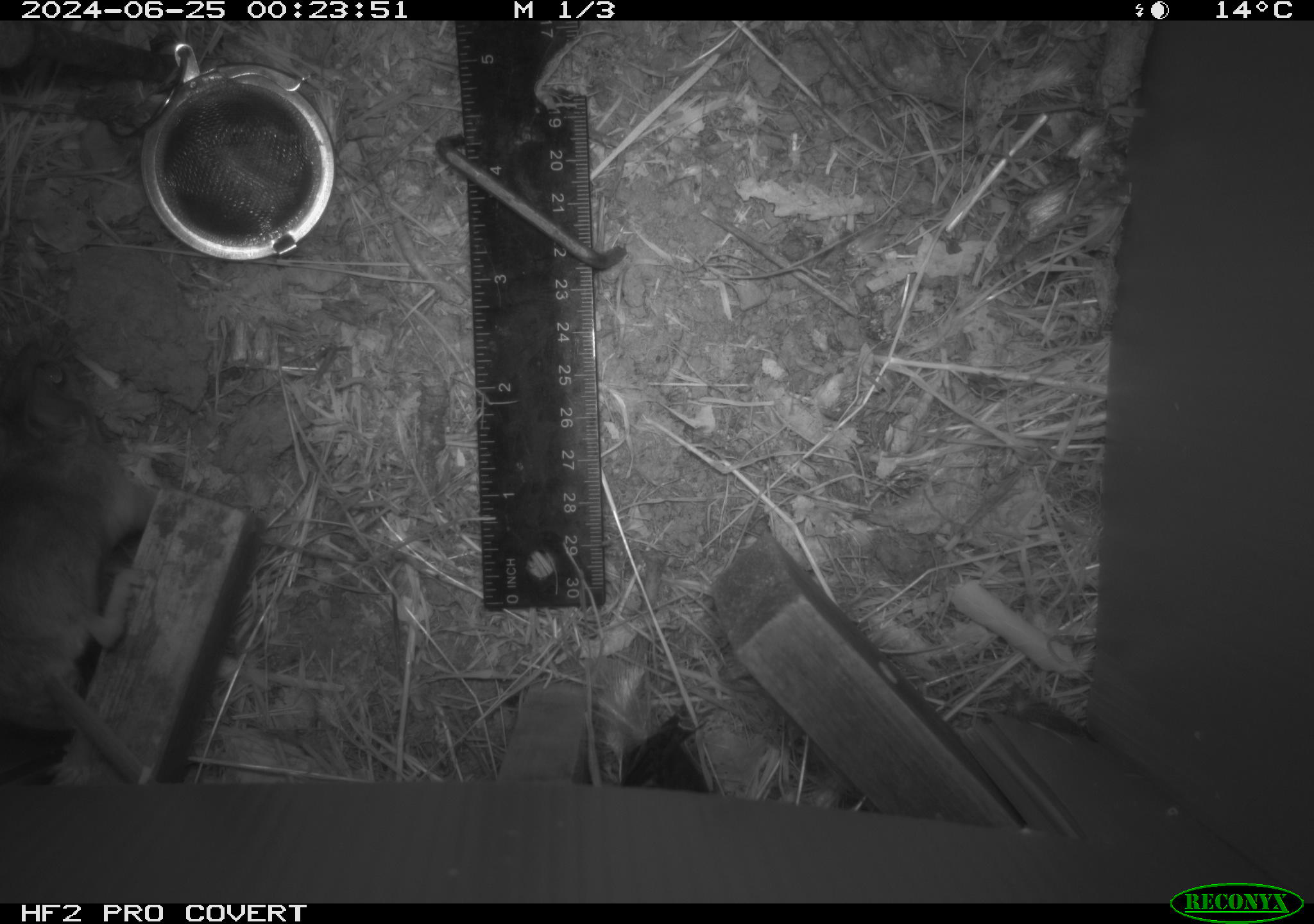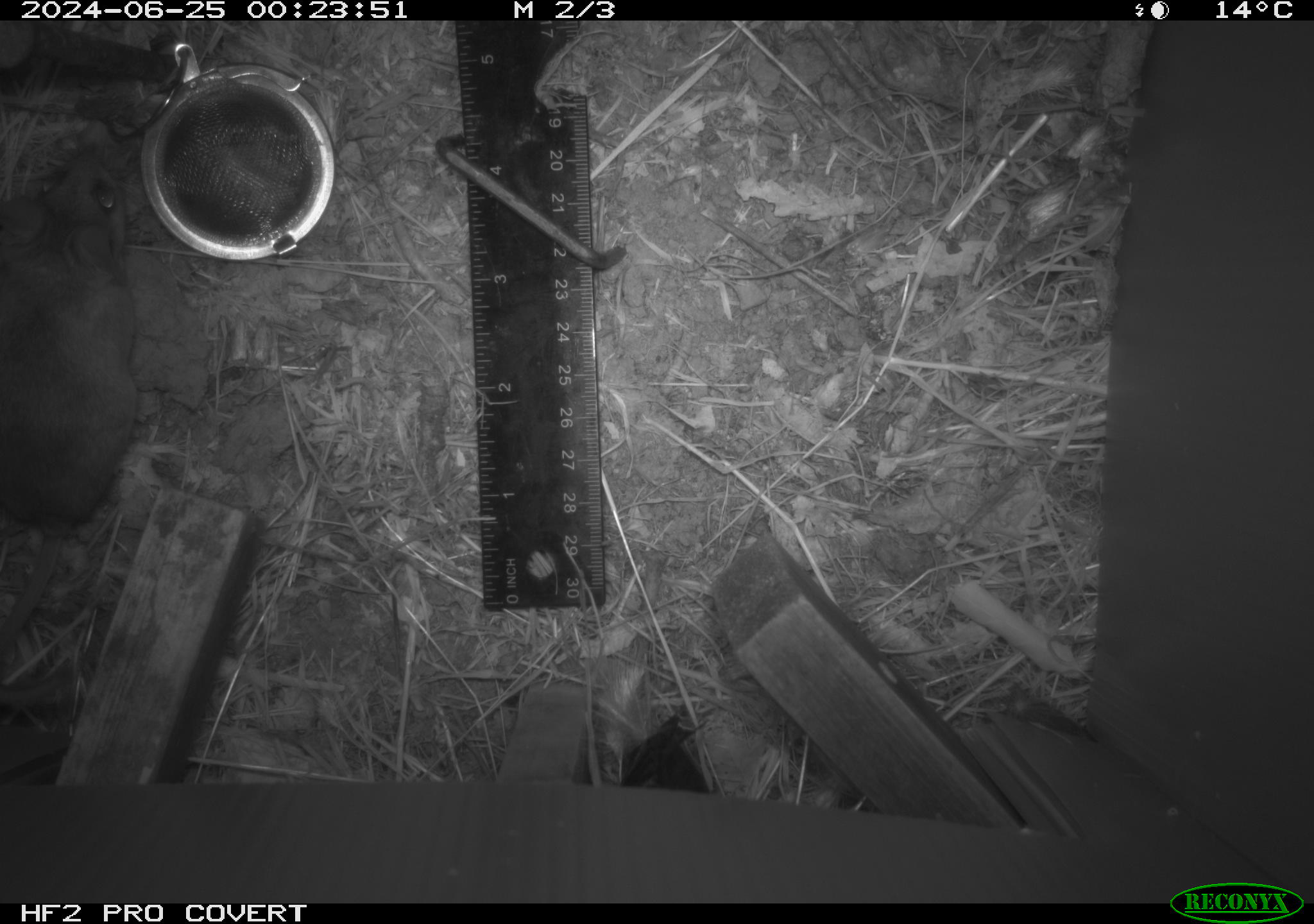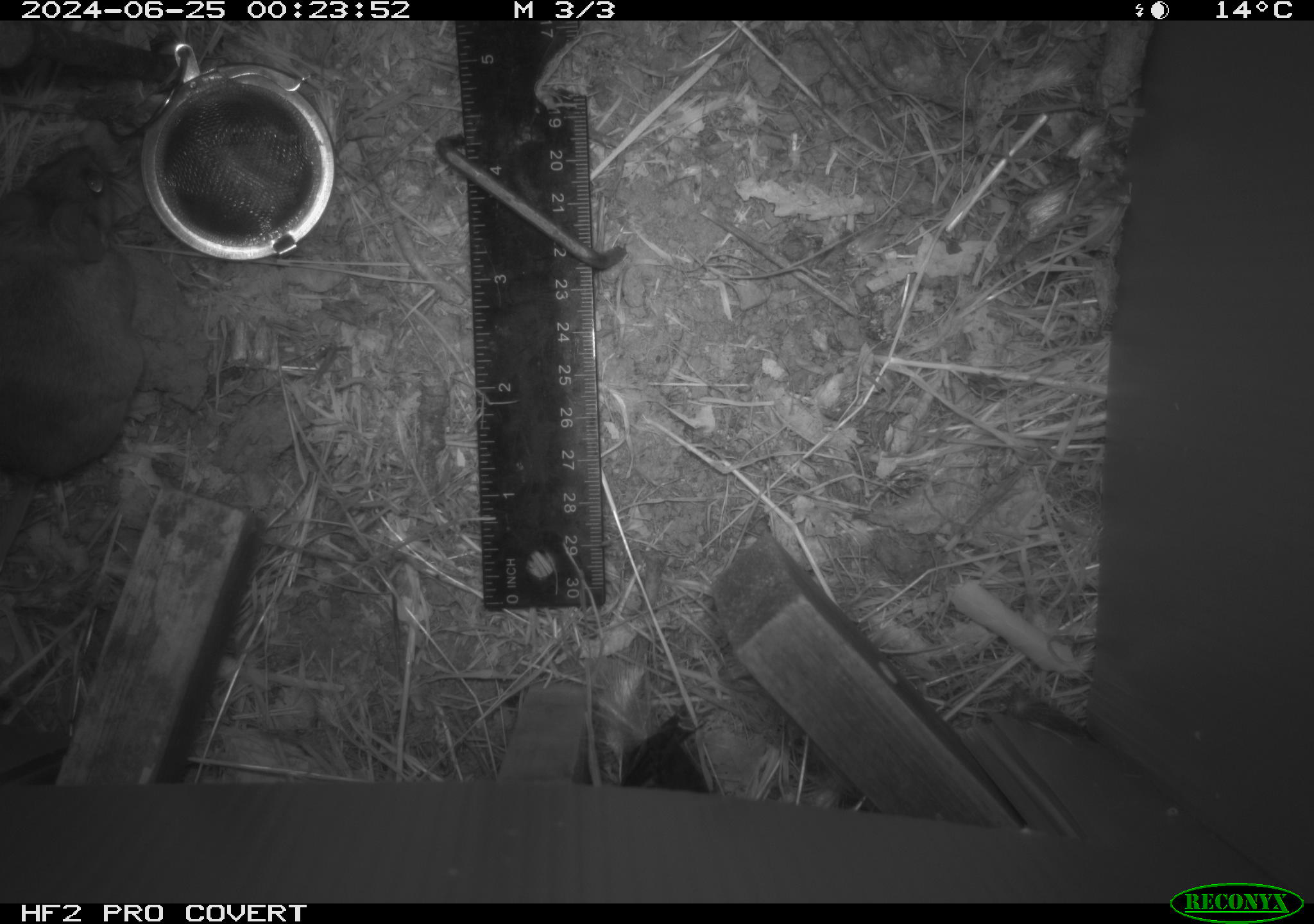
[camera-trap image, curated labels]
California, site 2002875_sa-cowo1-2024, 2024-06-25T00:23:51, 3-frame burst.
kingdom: Animalia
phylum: Chordata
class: Mammalia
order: Rodentia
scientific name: Rodentia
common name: rodent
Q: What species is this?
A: Rodent (Rodentia).